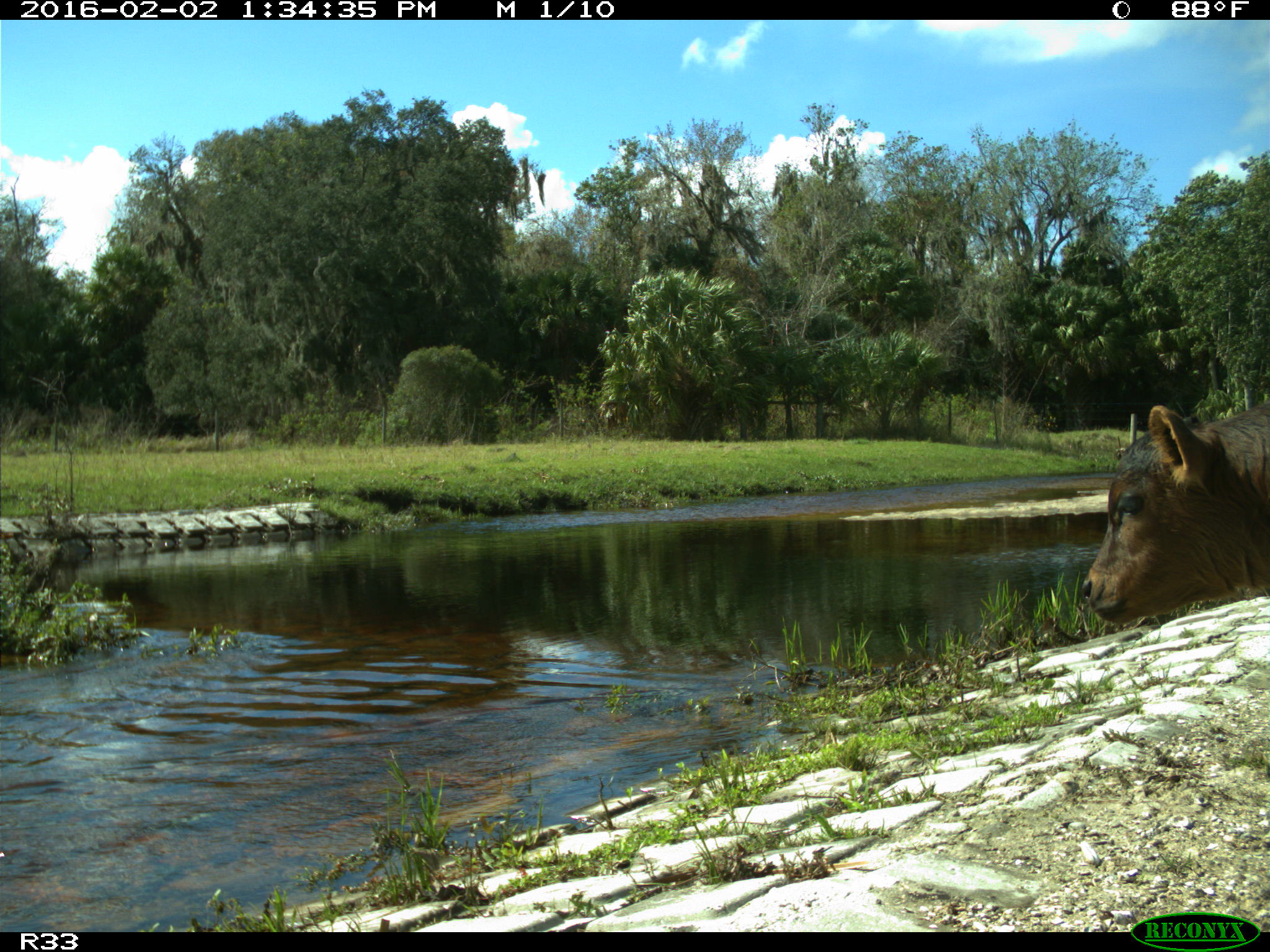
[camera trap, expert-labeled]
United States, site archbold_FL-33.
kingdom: Animalia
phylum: Chordata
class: Mammalia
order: Artiodactyla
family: Bovidae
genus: Bos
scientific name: Bos taurus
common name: domestic cow